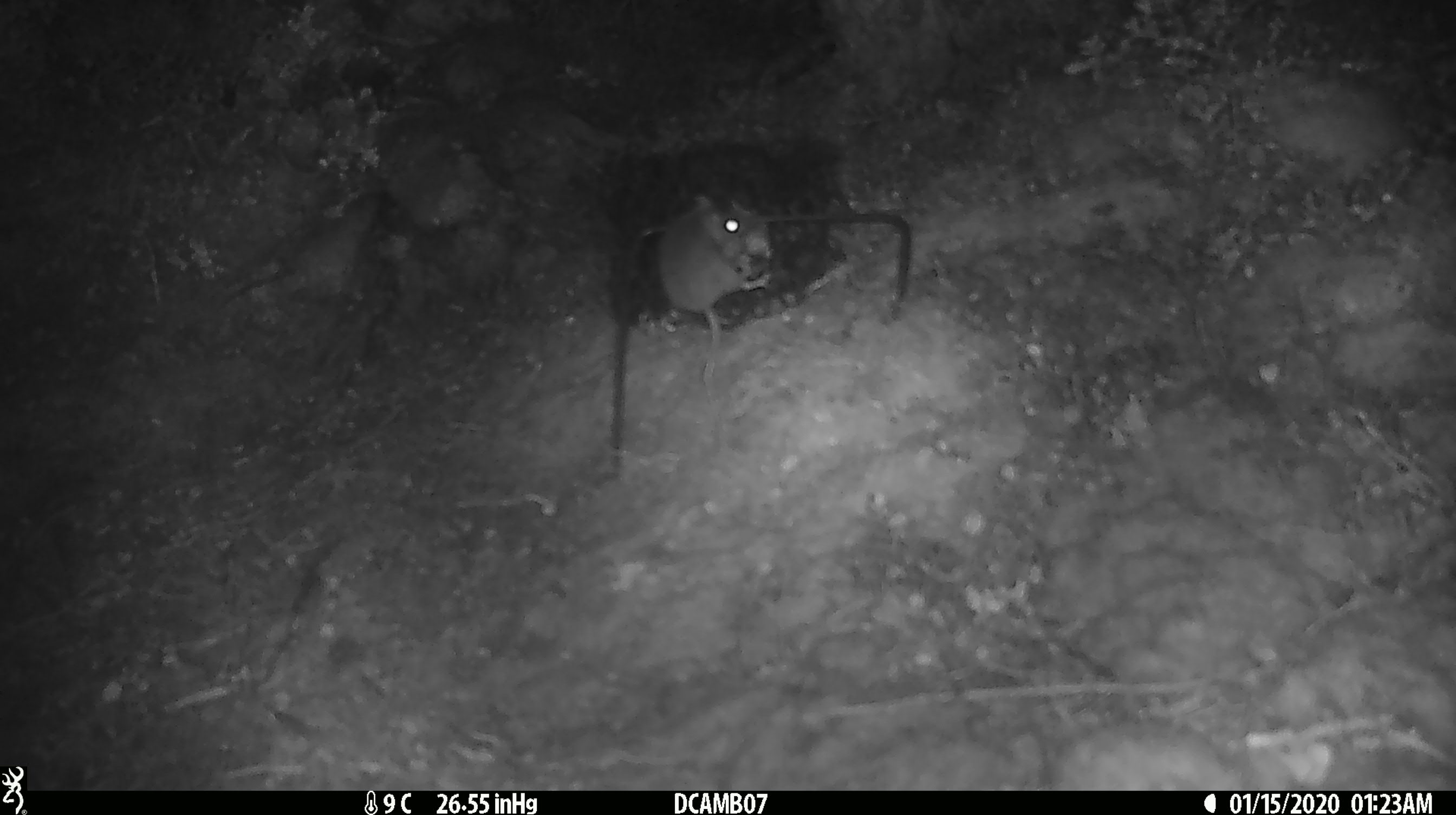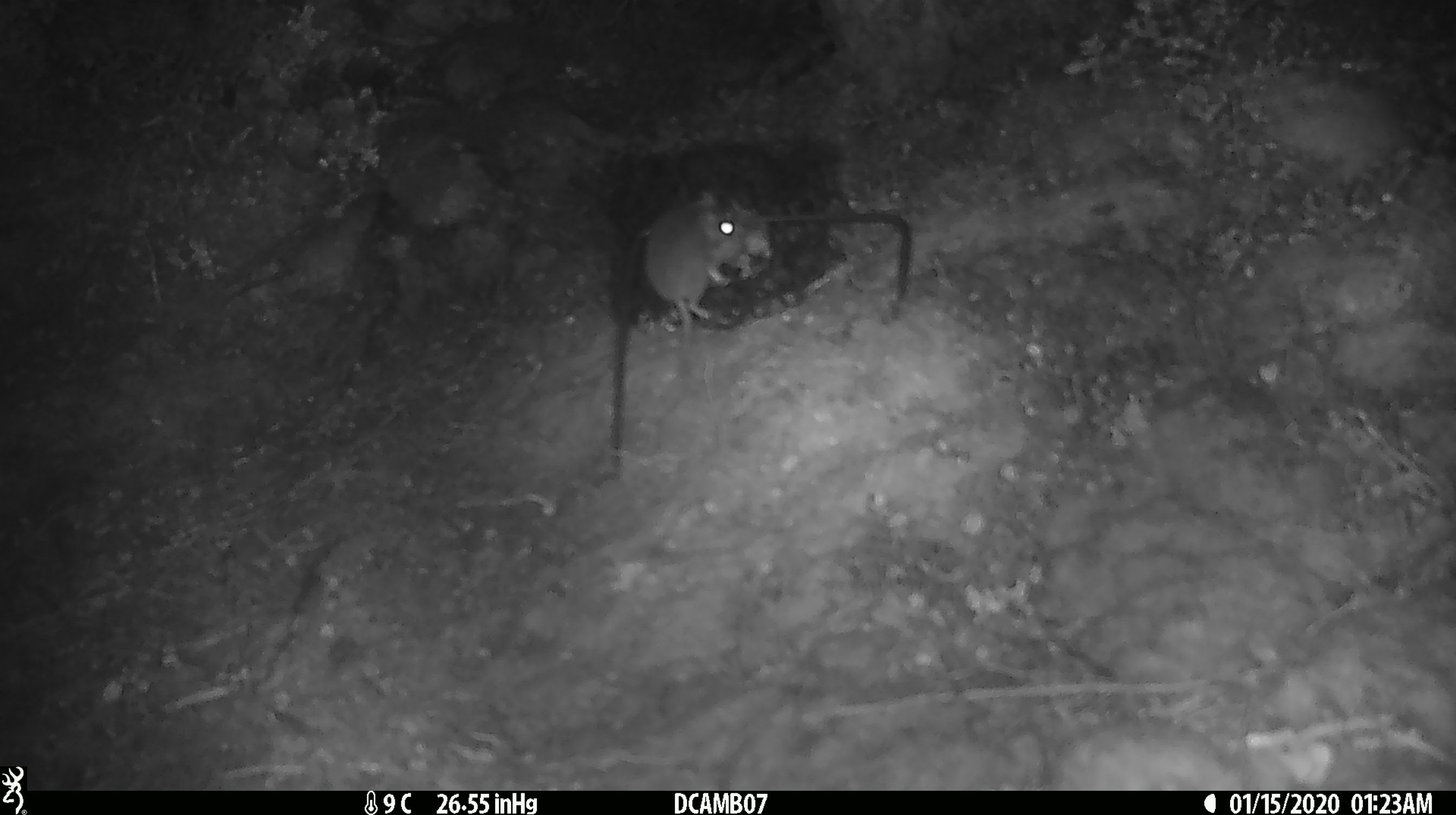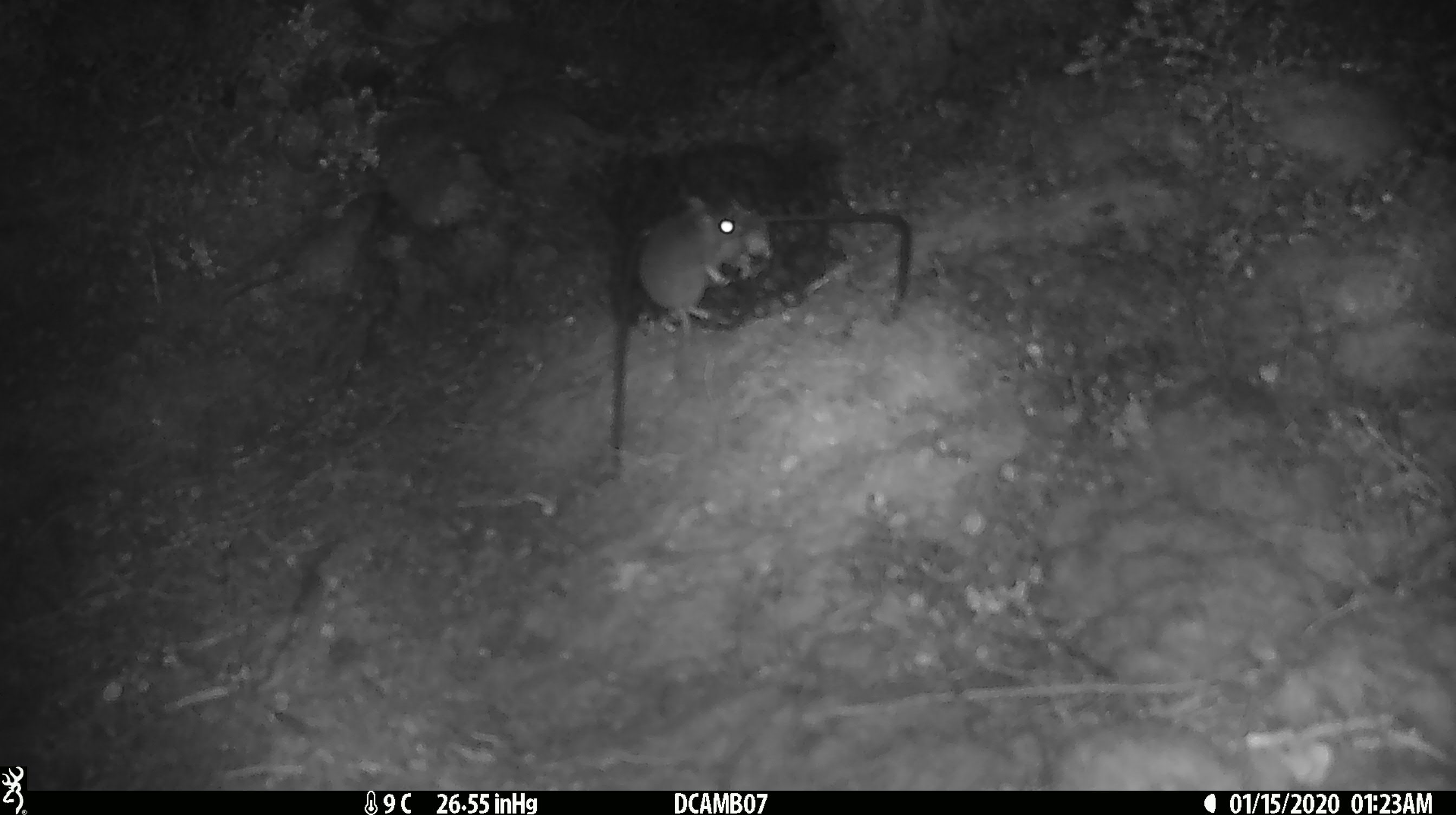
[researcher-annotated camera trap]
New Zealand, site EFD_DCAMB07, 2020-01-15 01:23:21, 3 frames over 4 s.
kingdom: Animalia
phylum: Chordata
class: Mammalia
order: Rodentia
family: Muridae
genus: Mus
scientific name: Mus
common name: mouse